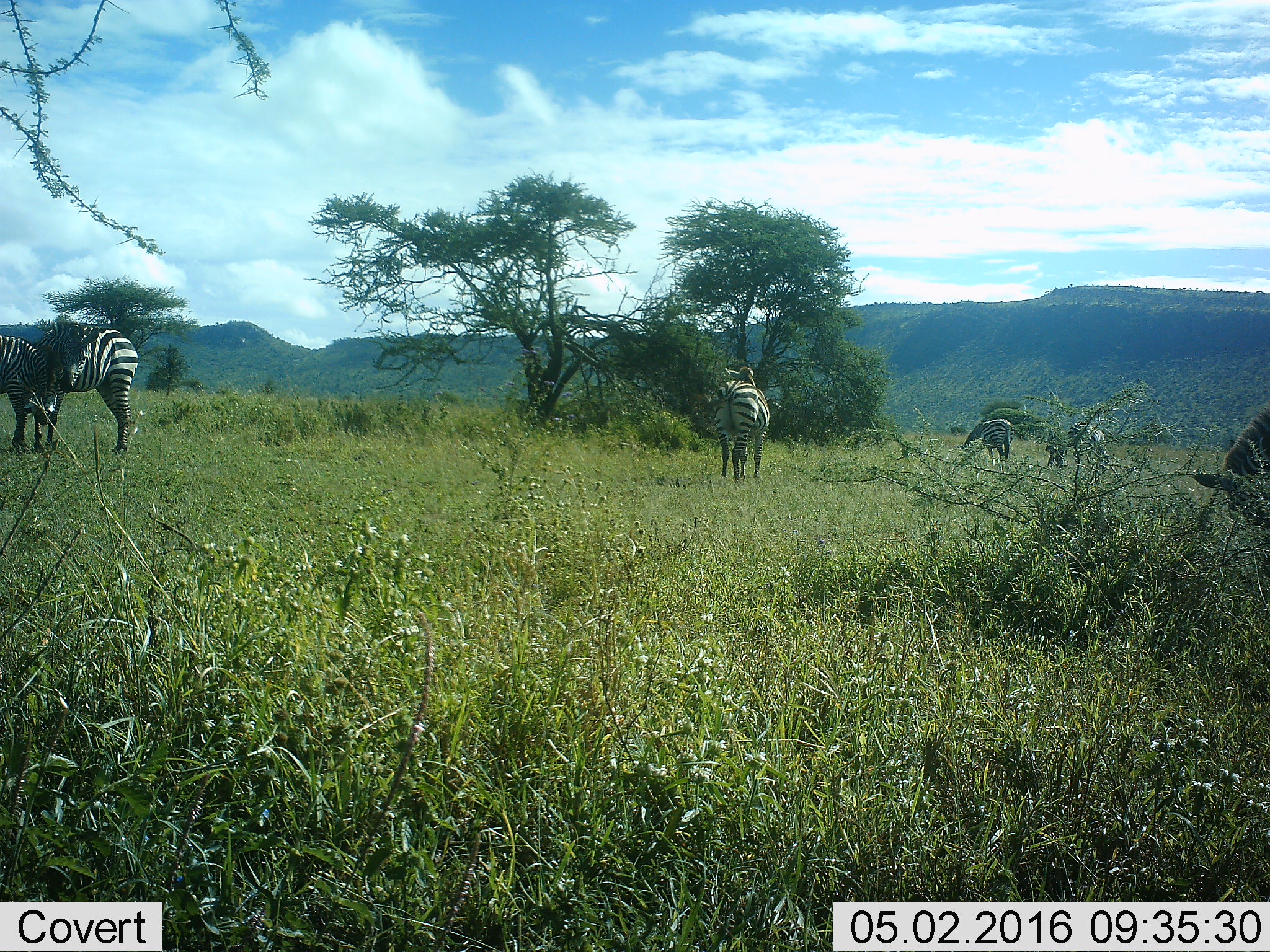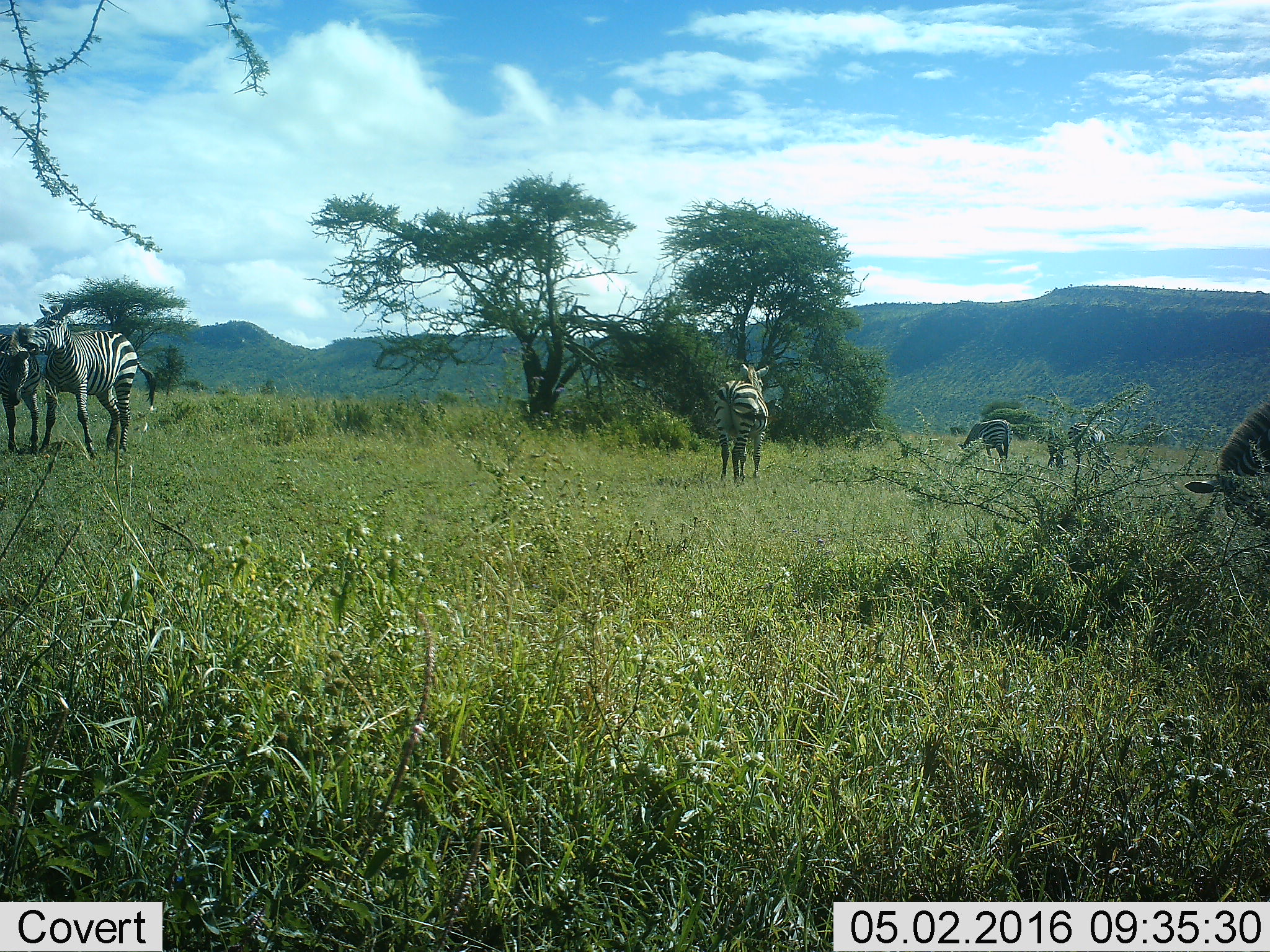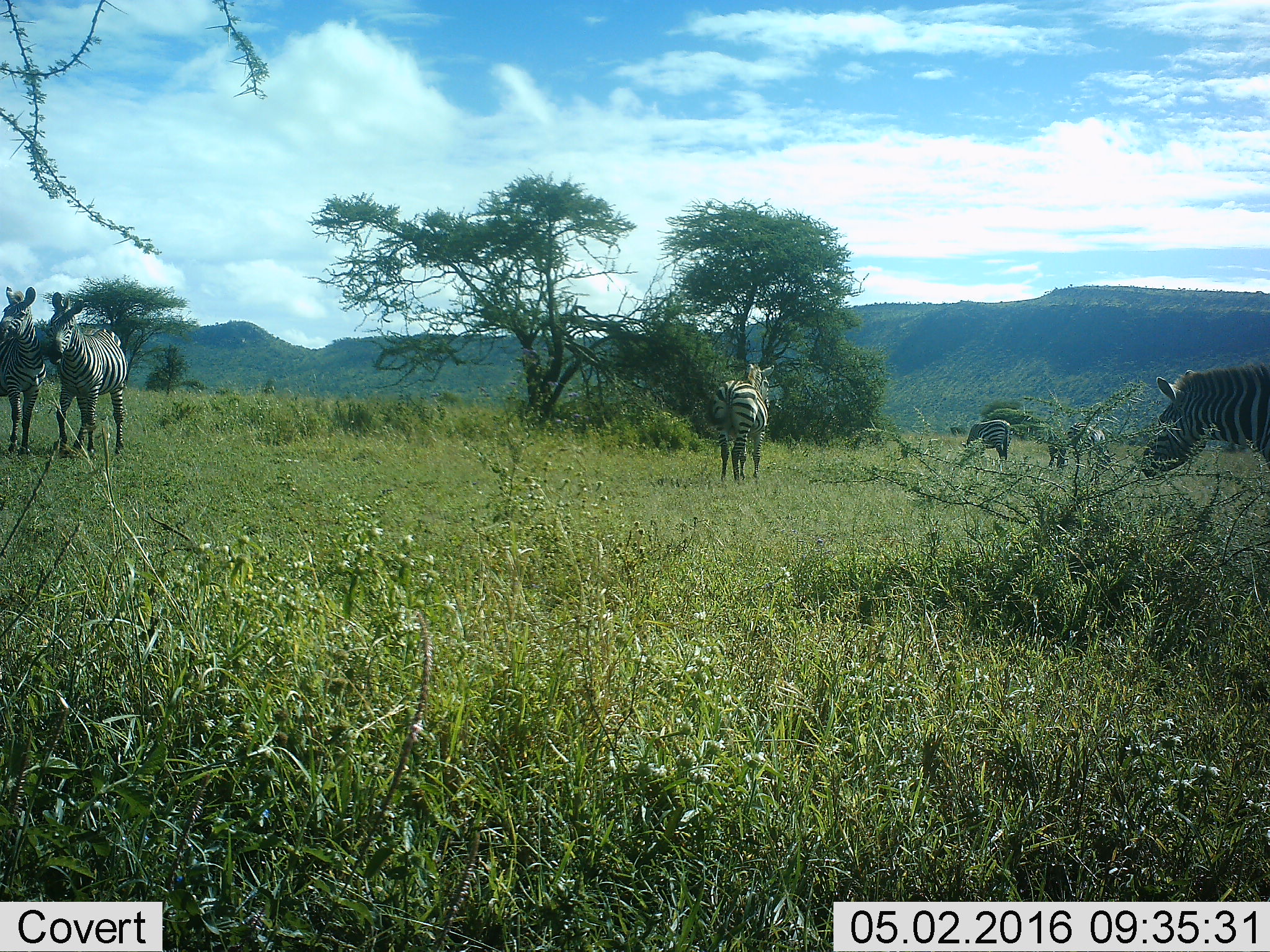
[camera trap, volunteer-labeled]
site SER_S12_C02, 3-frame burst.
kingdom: Animalia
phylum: Chordata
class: Mammalia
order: Perissodactyla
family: Equidae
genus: Equus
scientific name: Equus quagga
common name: plains zebra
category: zebraplains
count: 6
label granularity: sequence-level